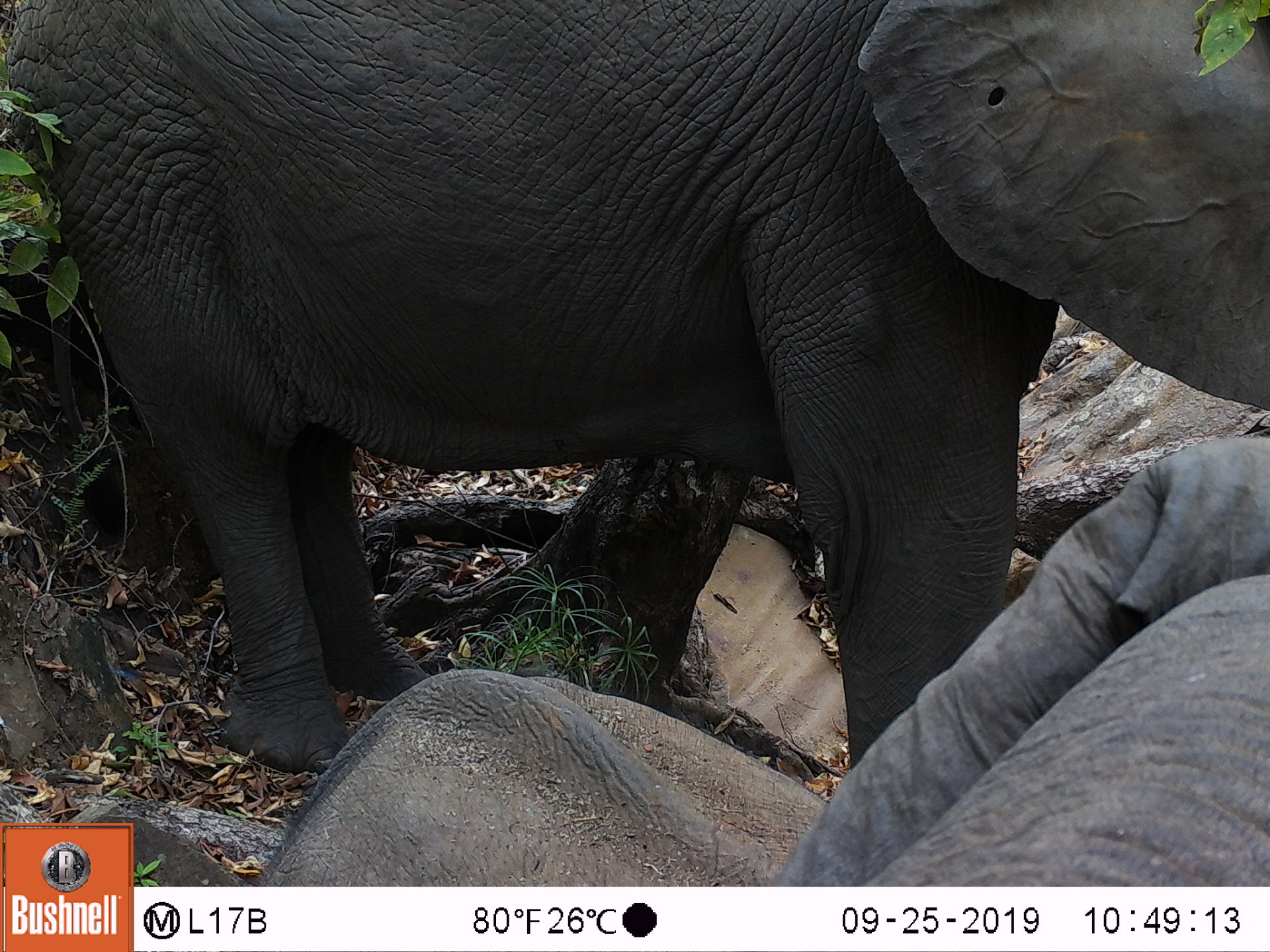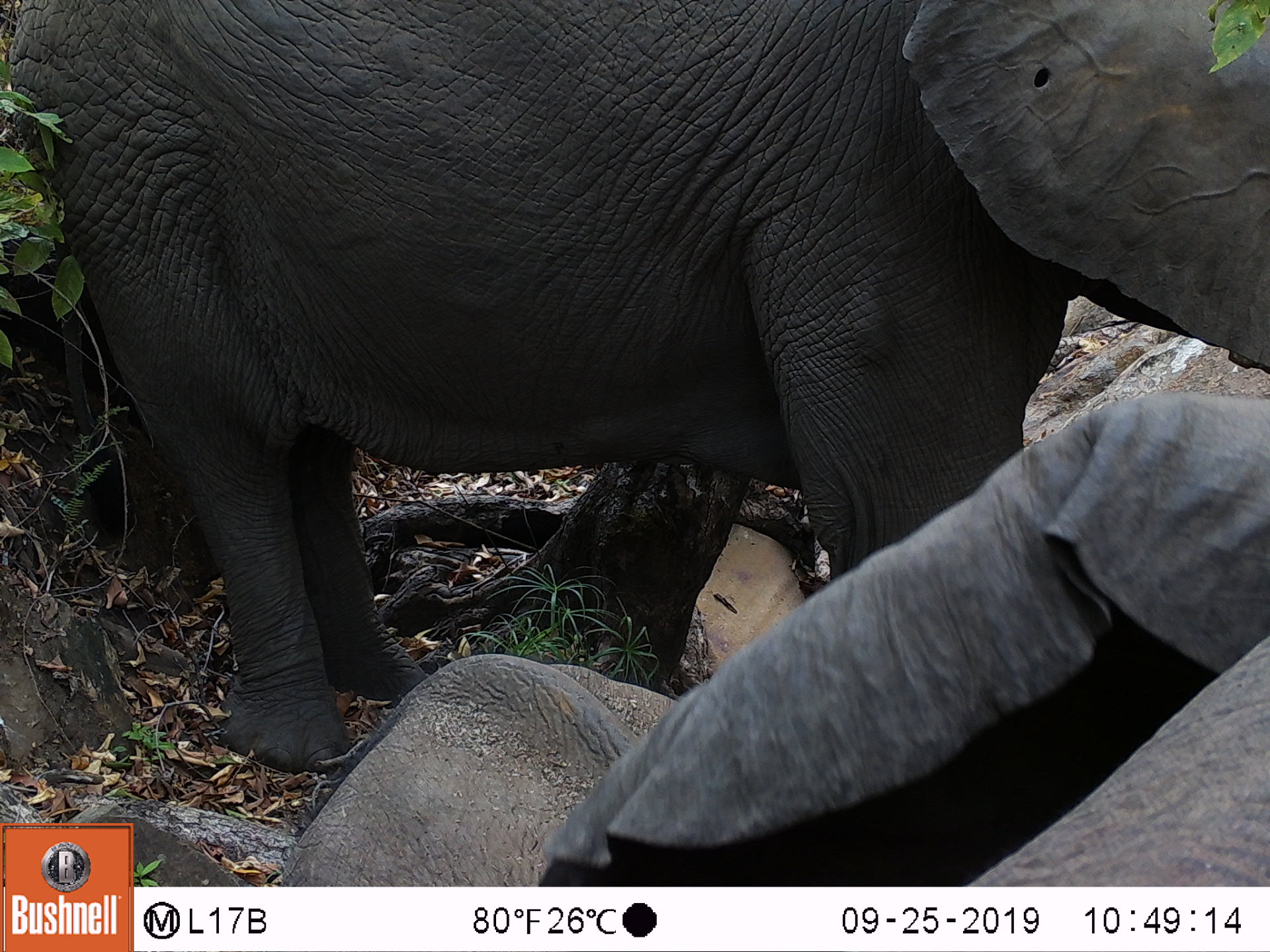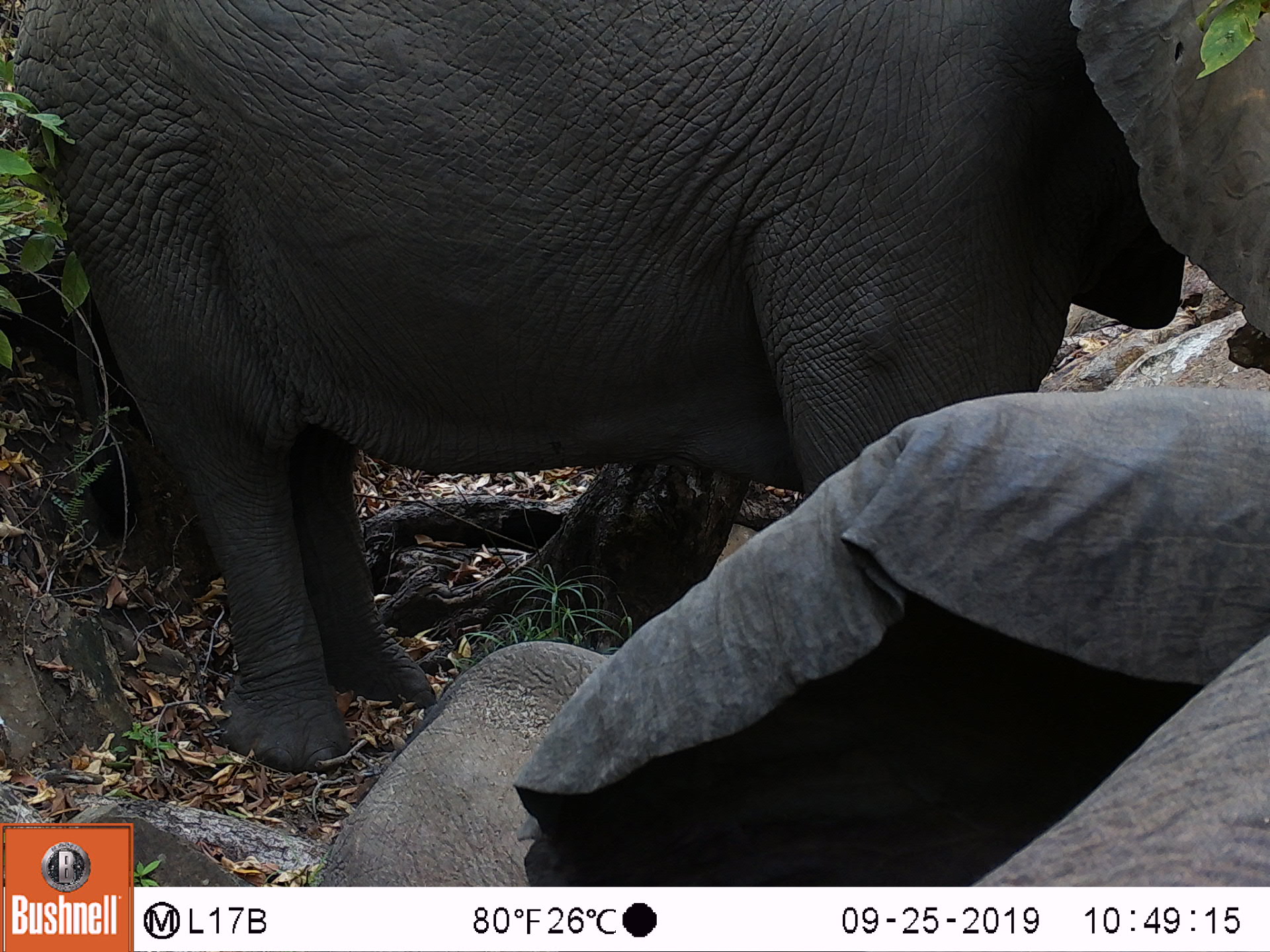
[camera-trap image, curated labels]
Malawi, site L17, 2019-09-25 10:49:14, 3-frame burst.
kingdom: Animalia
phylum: Chordata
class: Mammalia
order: Proboscidea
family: Elephantidae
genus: Loxodonta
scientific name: Loxodonta africana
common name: african savanna elephant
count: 1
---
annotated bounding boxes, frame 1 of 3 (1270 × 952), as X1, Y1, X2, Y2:
african savanna elephant: 3, 1, 1270, 762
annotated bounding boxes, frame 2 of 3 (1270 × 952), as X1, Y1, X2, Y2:
african savanna elephant: 13, 3, 1268, 771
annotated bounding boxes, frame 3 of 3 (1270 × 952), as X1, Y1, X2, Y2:
african savanna elephant: 8, 1, 1268, 764